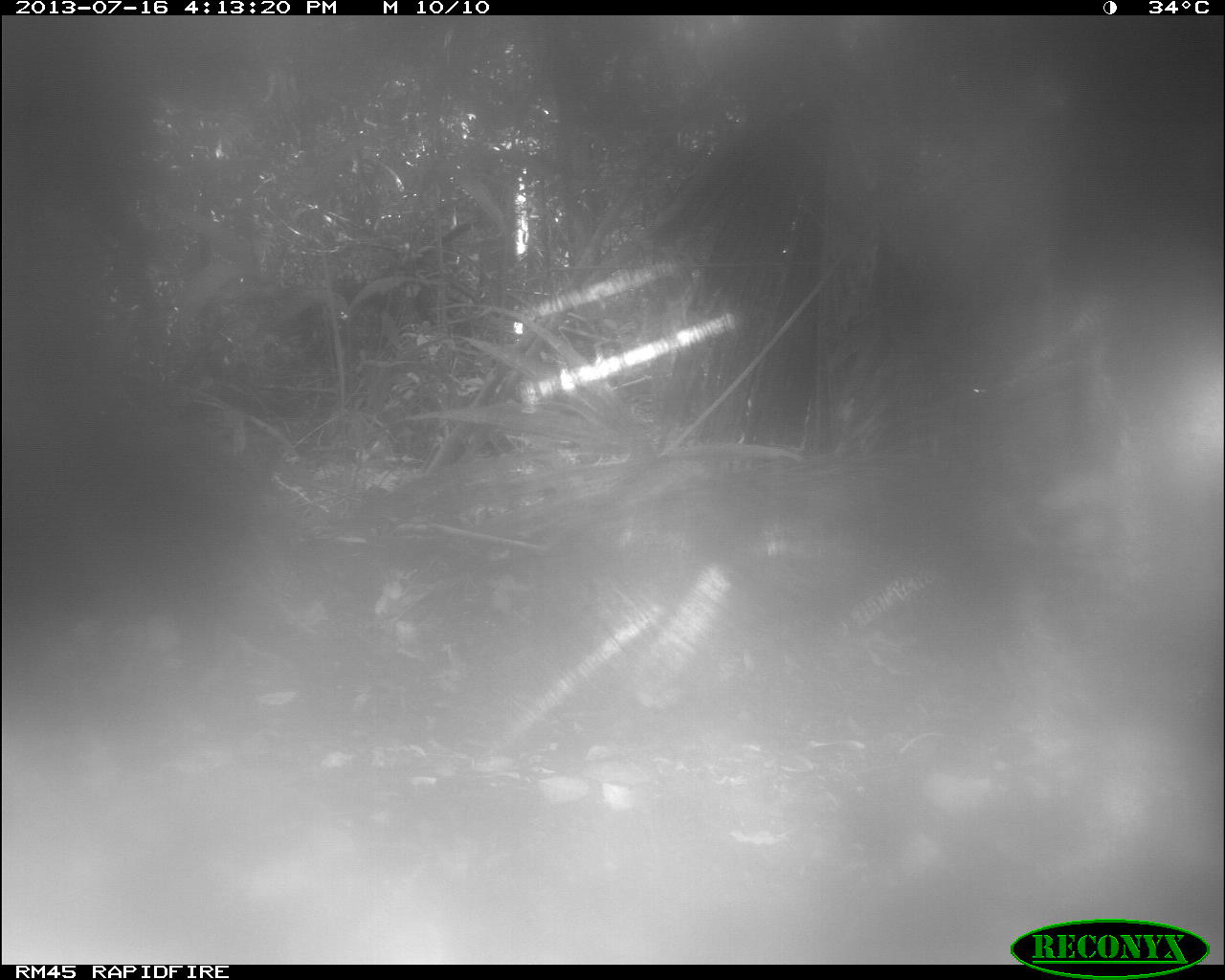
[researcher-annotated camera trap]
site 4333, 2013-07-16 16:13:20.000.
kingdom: Animalia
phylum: Chordata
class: Mammalia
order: Artiodactyla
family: Tayassuidae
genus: Tayassu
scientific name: Tayassu pecari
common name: white-lipped peccary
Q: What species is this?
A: Tayassu pecari (white-lipped peccary).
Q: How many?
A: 1.